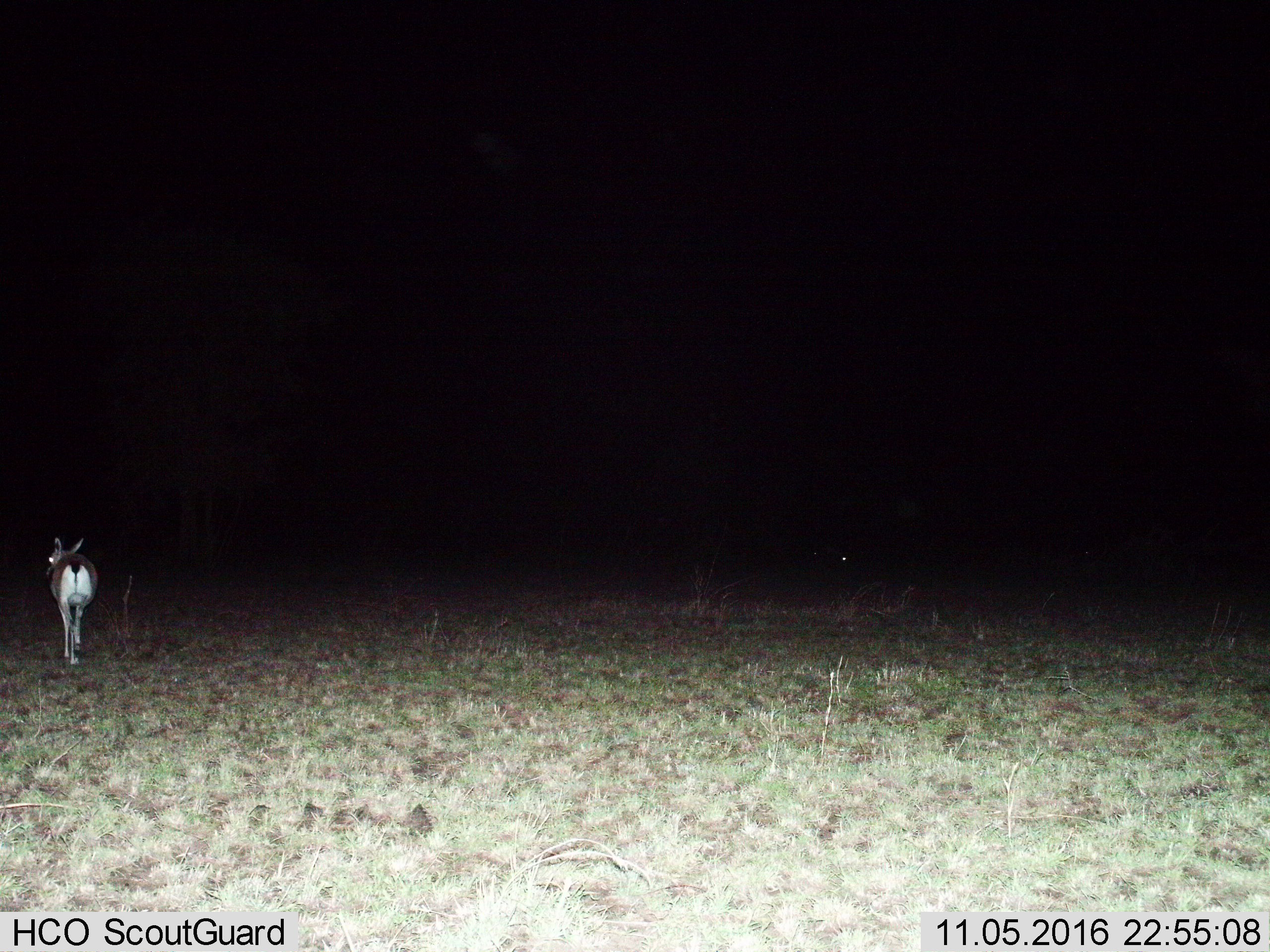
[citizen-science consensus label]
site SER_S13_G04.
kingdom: Animalia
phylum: Chordata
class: Mammalia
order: Artiodactyla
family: Bovidae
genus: Eudorcas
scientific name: Eudorcas thomsonii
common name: thomson's gazelle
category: gazellethomsons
Gazellethomsons (thomson's gazelle) (Eudorcas thomsonii), count 1. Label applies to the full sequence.